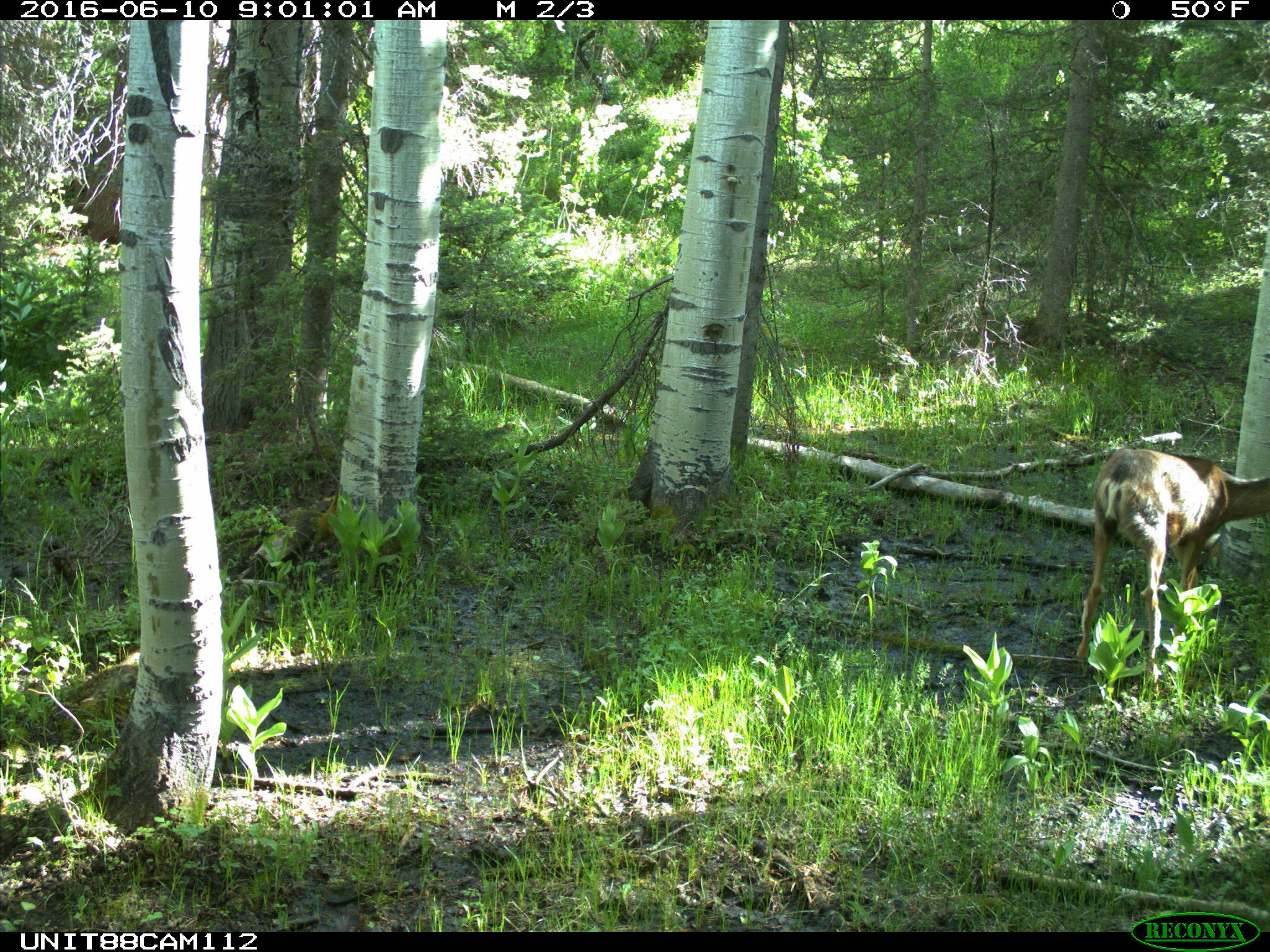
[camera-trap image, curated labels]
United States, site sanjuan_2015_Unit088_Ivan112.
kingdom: Animalia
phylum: Chordata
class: Mammalia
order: Artiodactyla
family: Cervidae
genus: Odocoileus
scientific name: Odocoileus hemionus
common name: mule deer